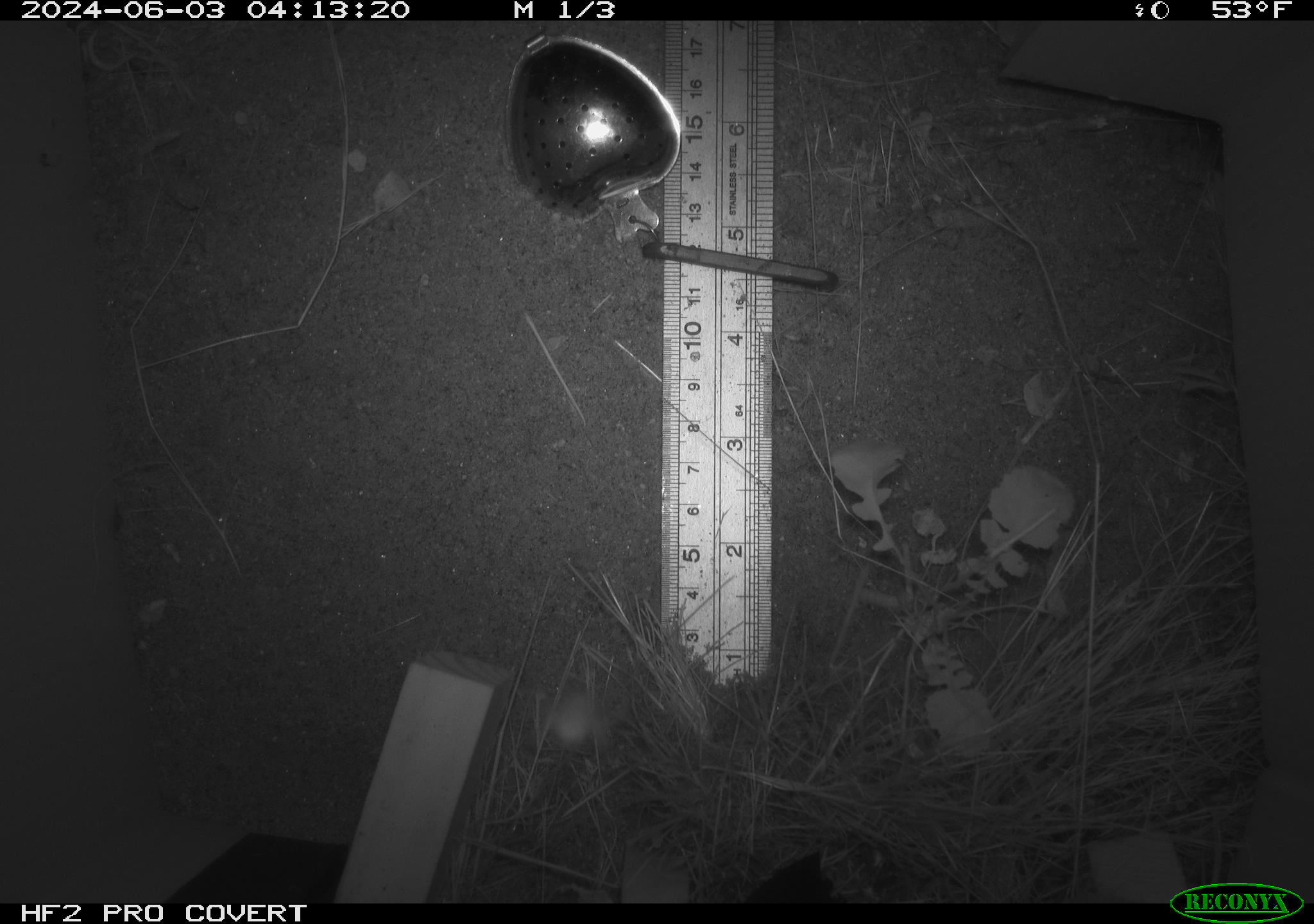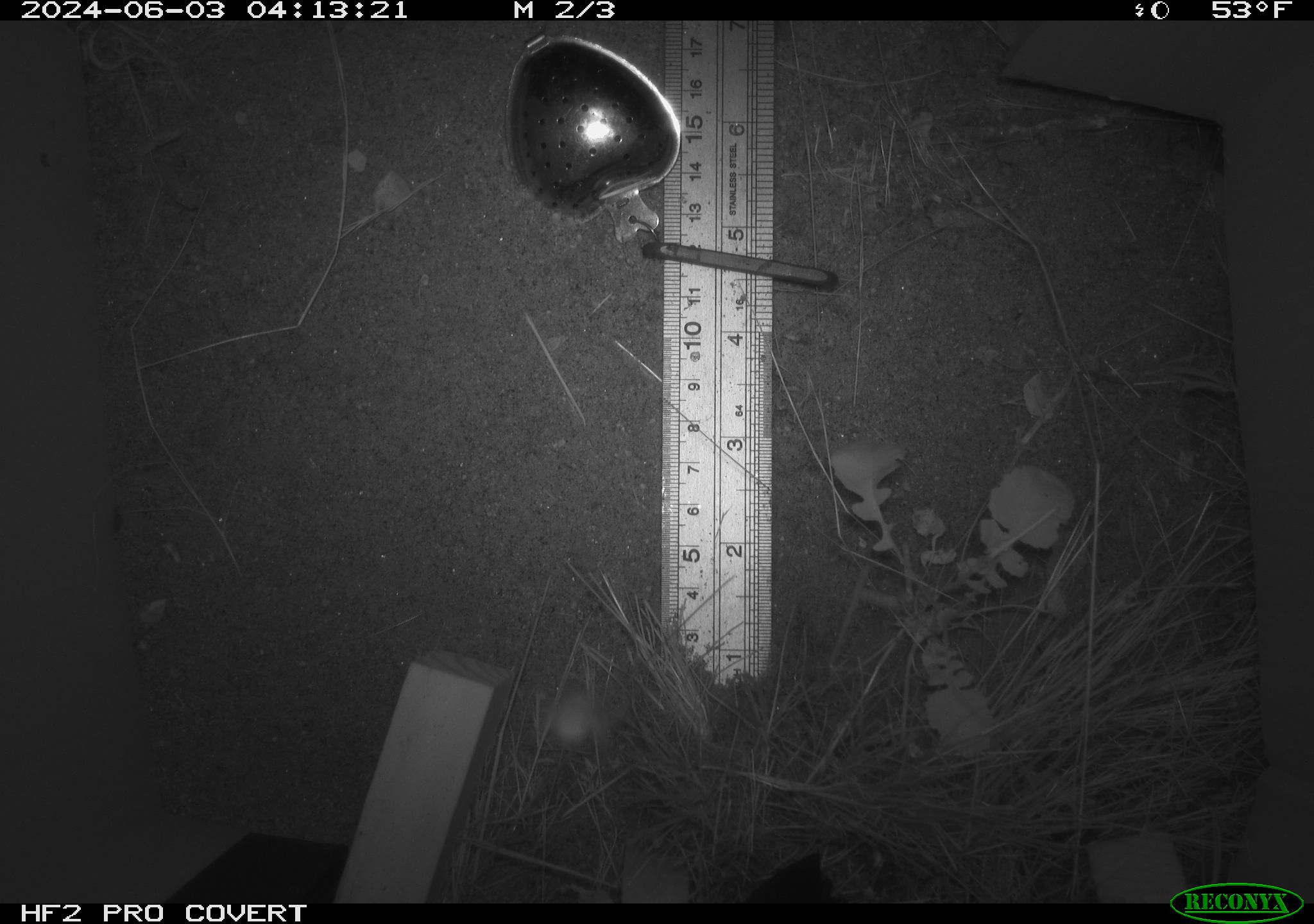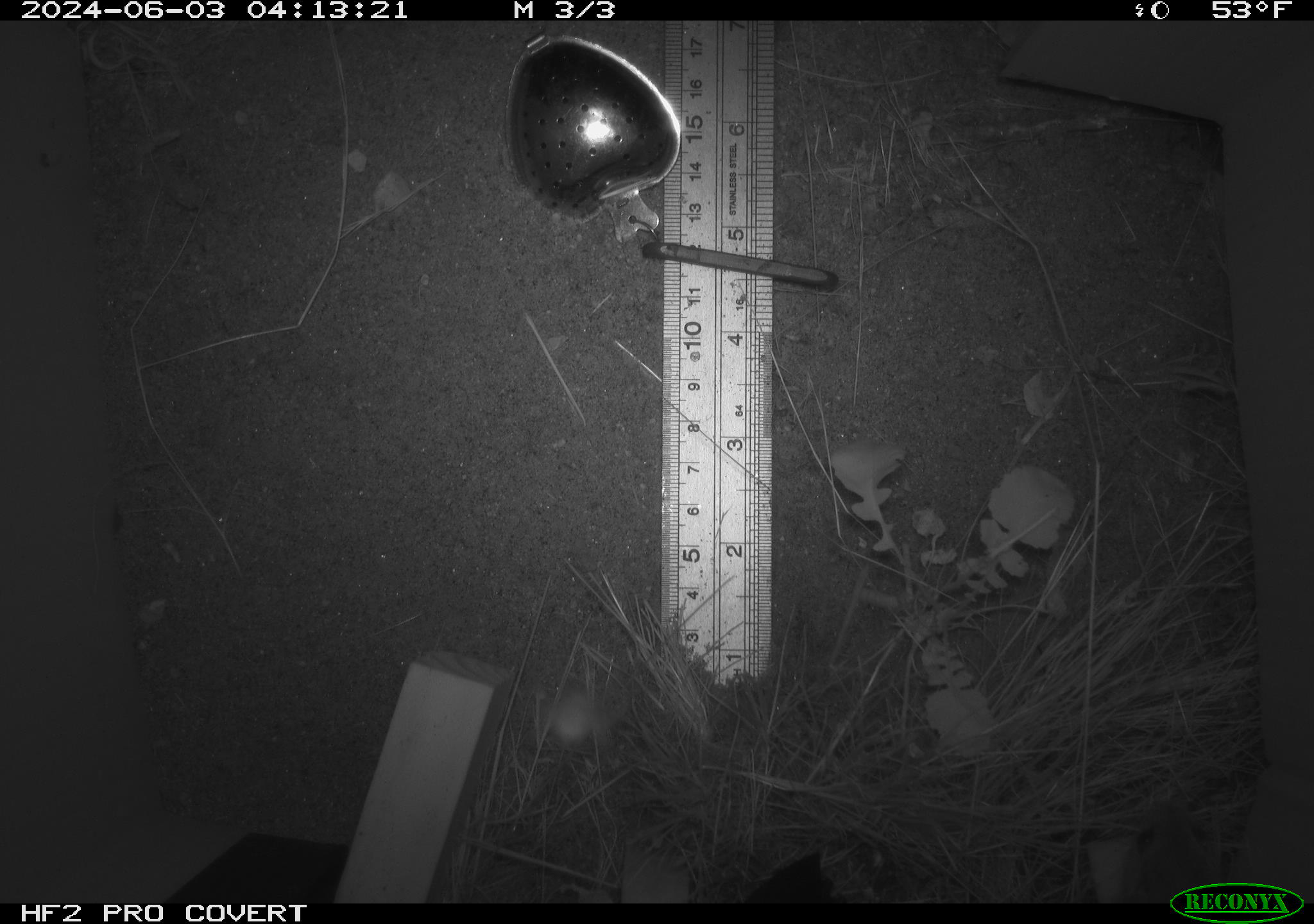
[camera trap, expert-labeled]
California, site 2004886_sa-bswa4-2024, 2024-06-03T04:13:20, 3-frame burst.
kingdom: Animalia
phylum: Chordata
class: Mammalia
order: Rodentia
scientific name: Rodentia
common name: rodent